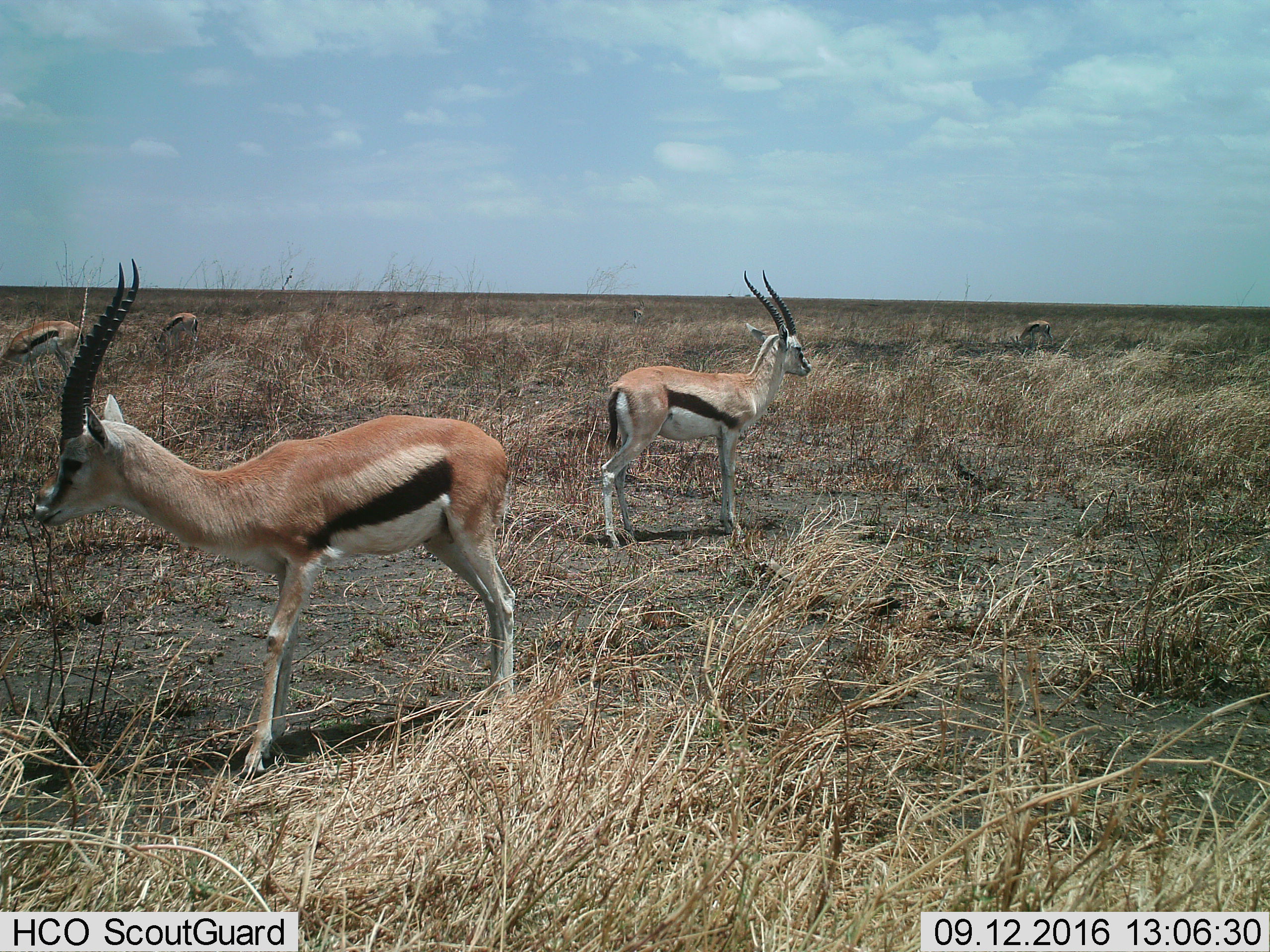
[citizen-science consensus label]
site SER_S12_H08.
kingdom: Animalia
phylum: Chordata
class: Mammalia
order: Artiodactyla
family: Bovidae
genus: Eudorcas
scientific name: Eudorcas thomsonii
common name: thomson's gazelle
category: gazellethomsons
Gazellethomsons (thomson's gazelle) (Eudorcas thomsonii), count 6. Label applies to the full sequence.